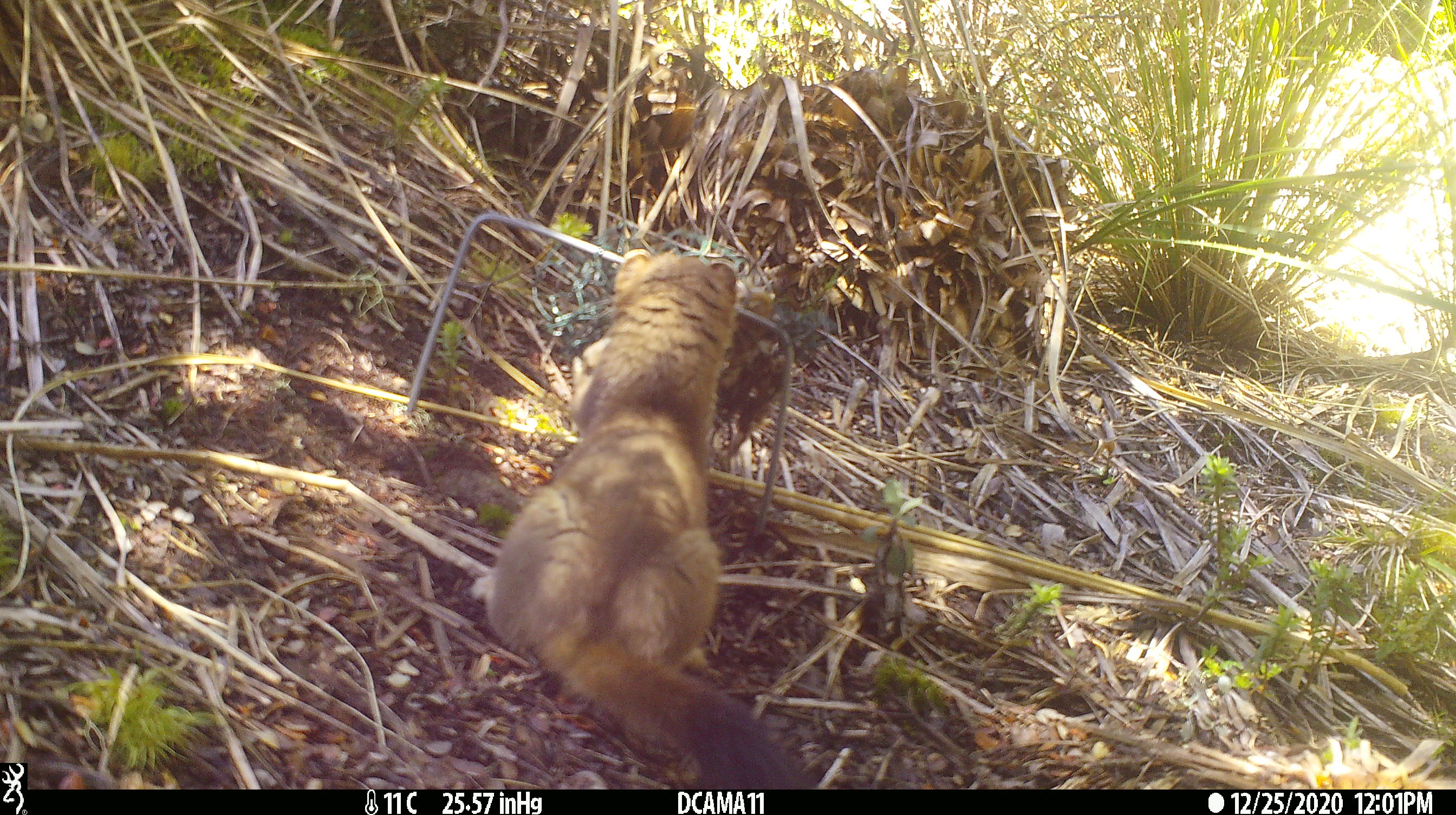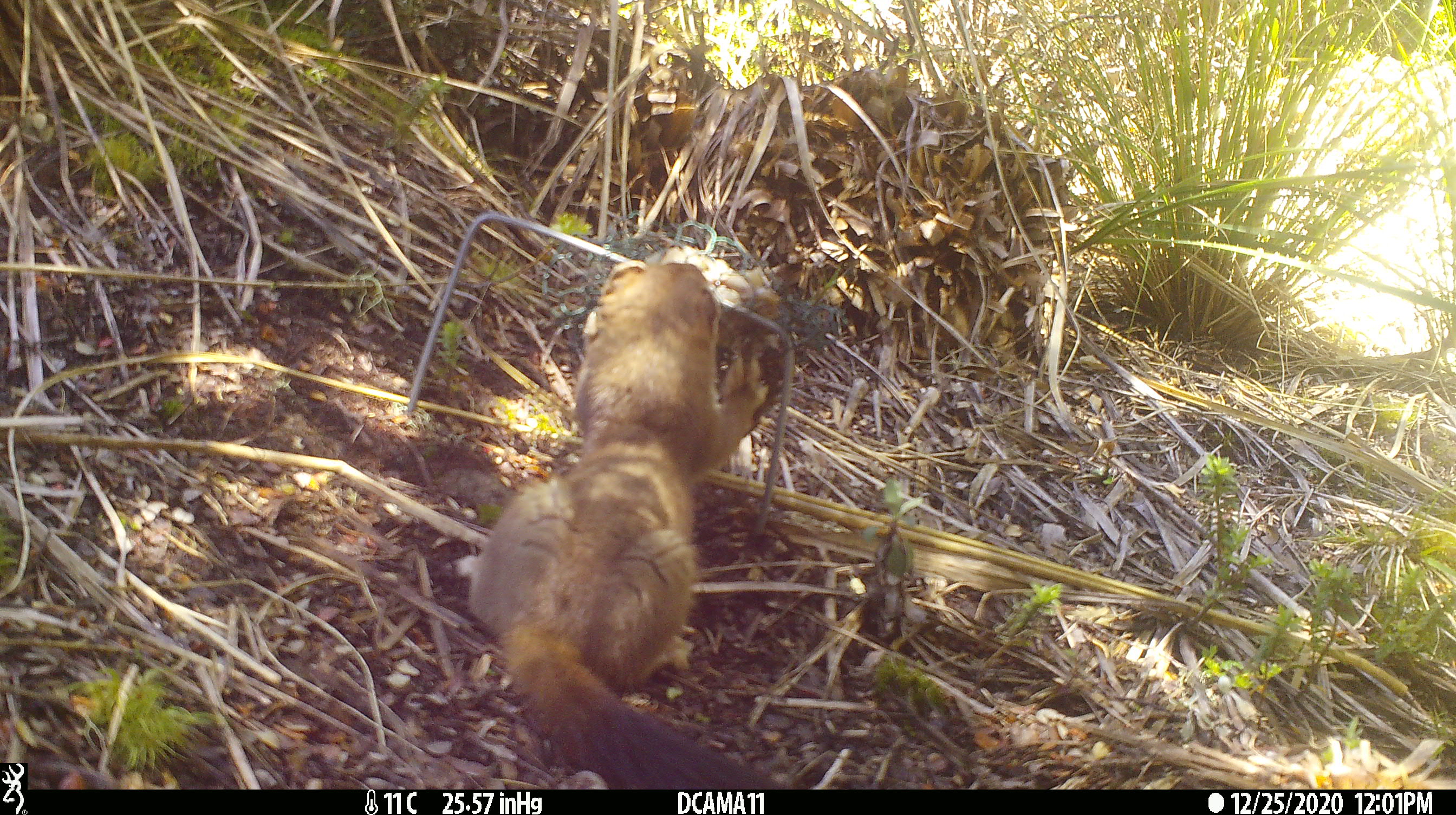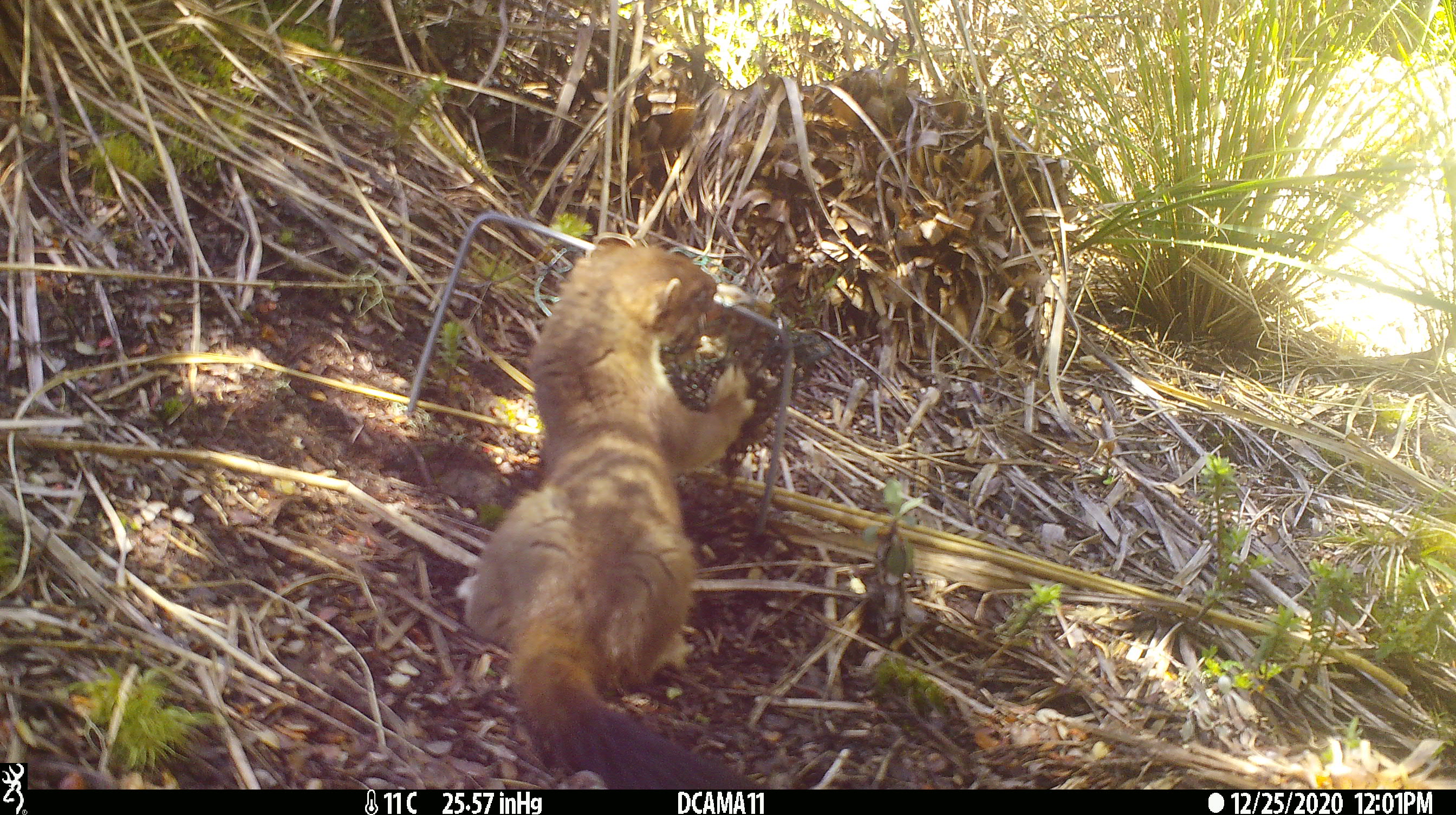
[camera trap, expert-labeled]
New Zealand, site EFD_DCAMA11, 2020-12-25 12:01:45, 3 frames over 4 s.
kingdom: Animalia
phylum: Chordata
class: Mammalia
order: Carnivora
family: Mustelidae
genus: Mustela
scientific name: Mustela erminea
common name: stoat